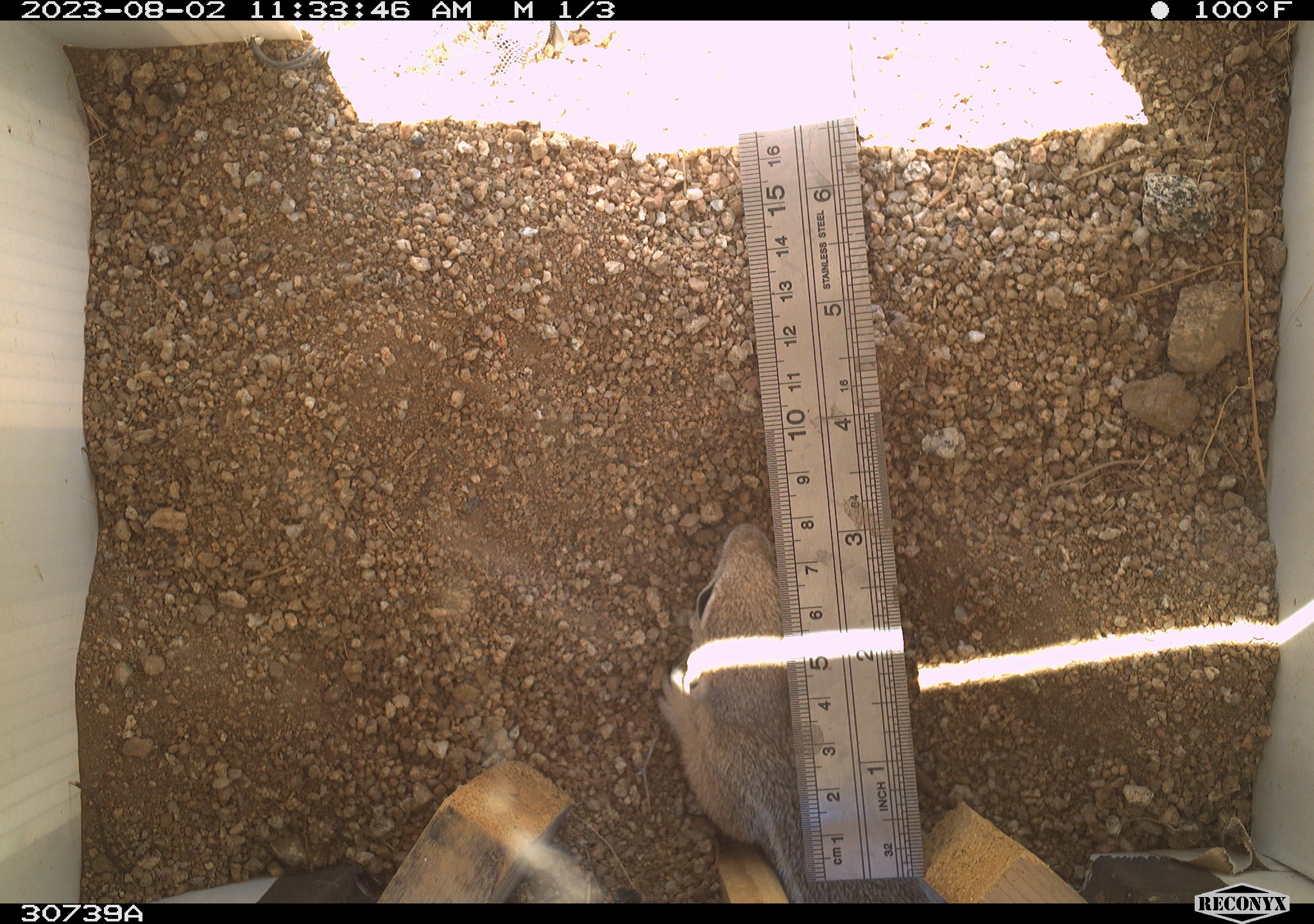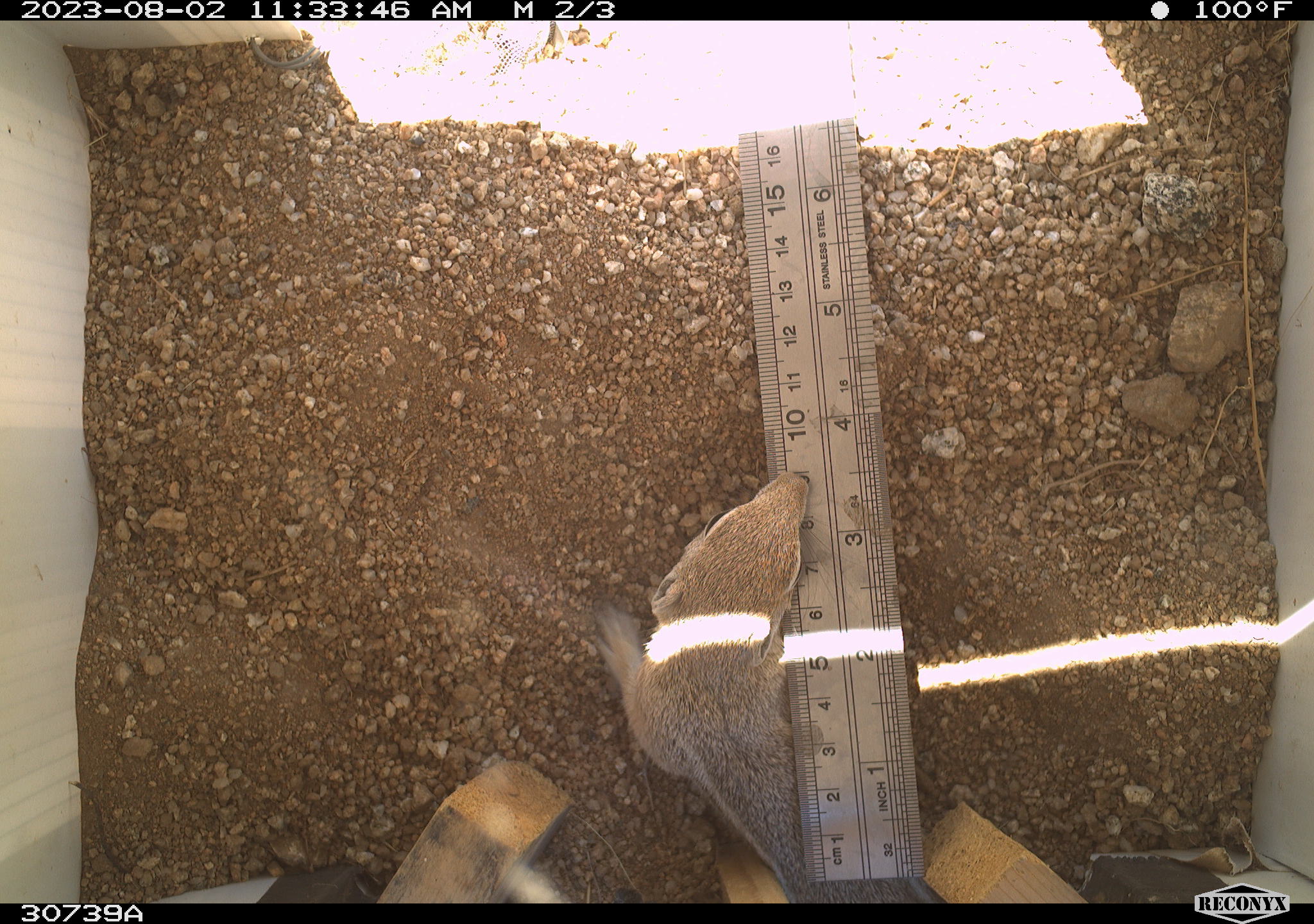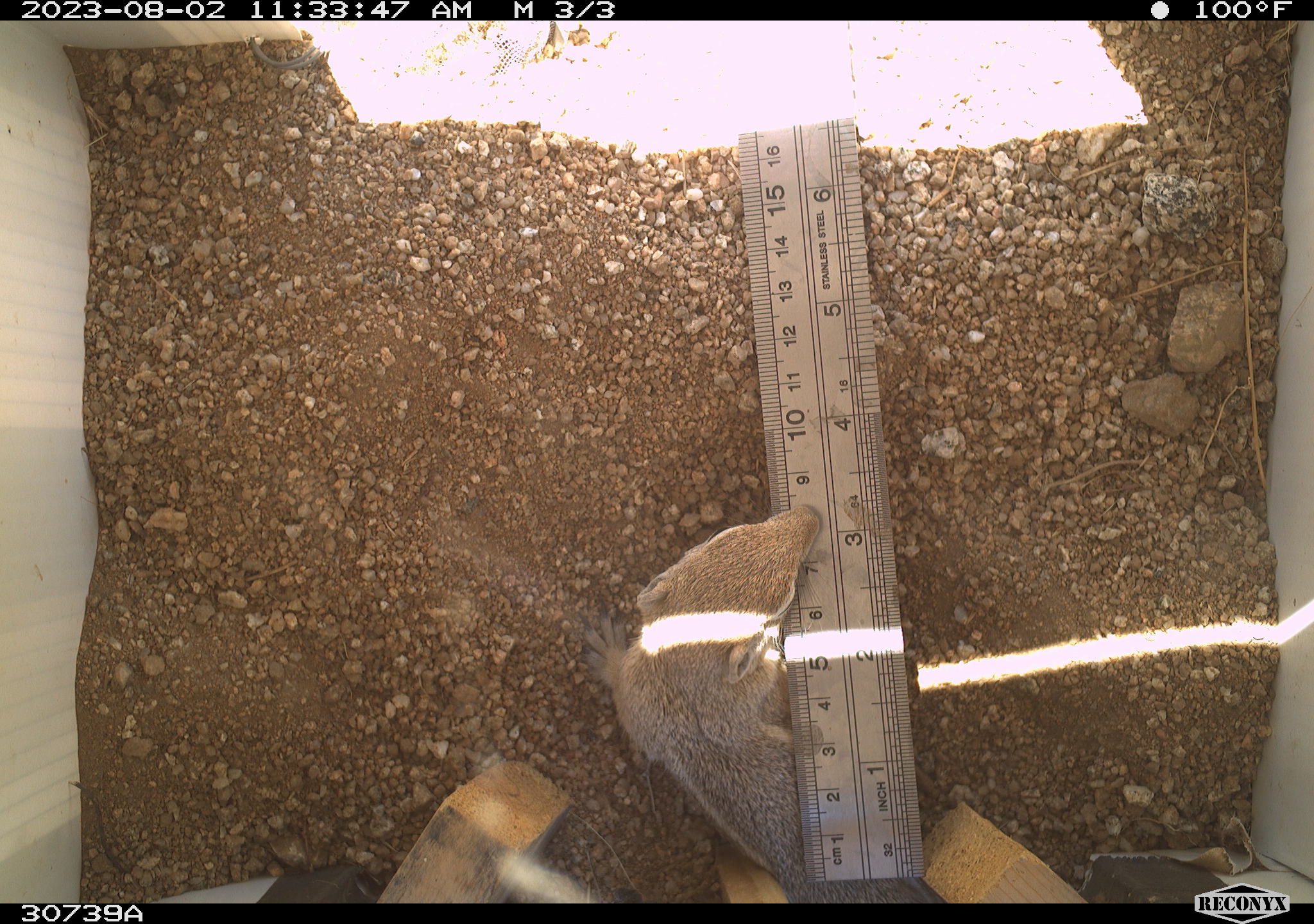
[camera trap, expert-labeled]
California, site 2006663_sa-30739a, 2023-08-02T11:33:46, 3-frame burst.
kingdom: Animalia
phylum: Chordata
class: Mammalia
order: Rodentia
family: Sciuridae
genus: Ammospermophilus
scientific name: Ammospermophilus leucurus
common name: white-tailed antelope squirrel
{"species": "white-tailed antelope squirrel (Ammospermophilus leucurus)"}